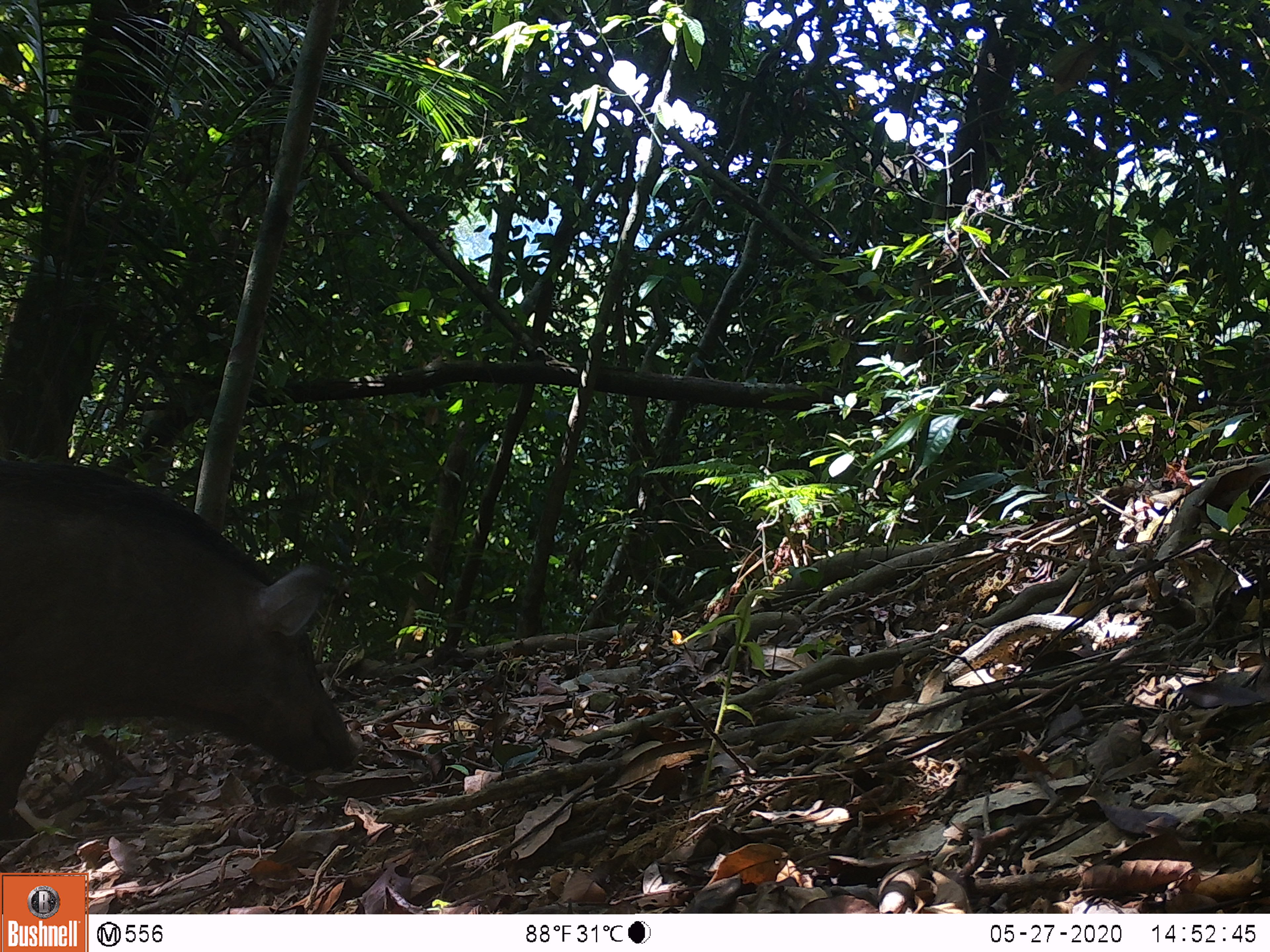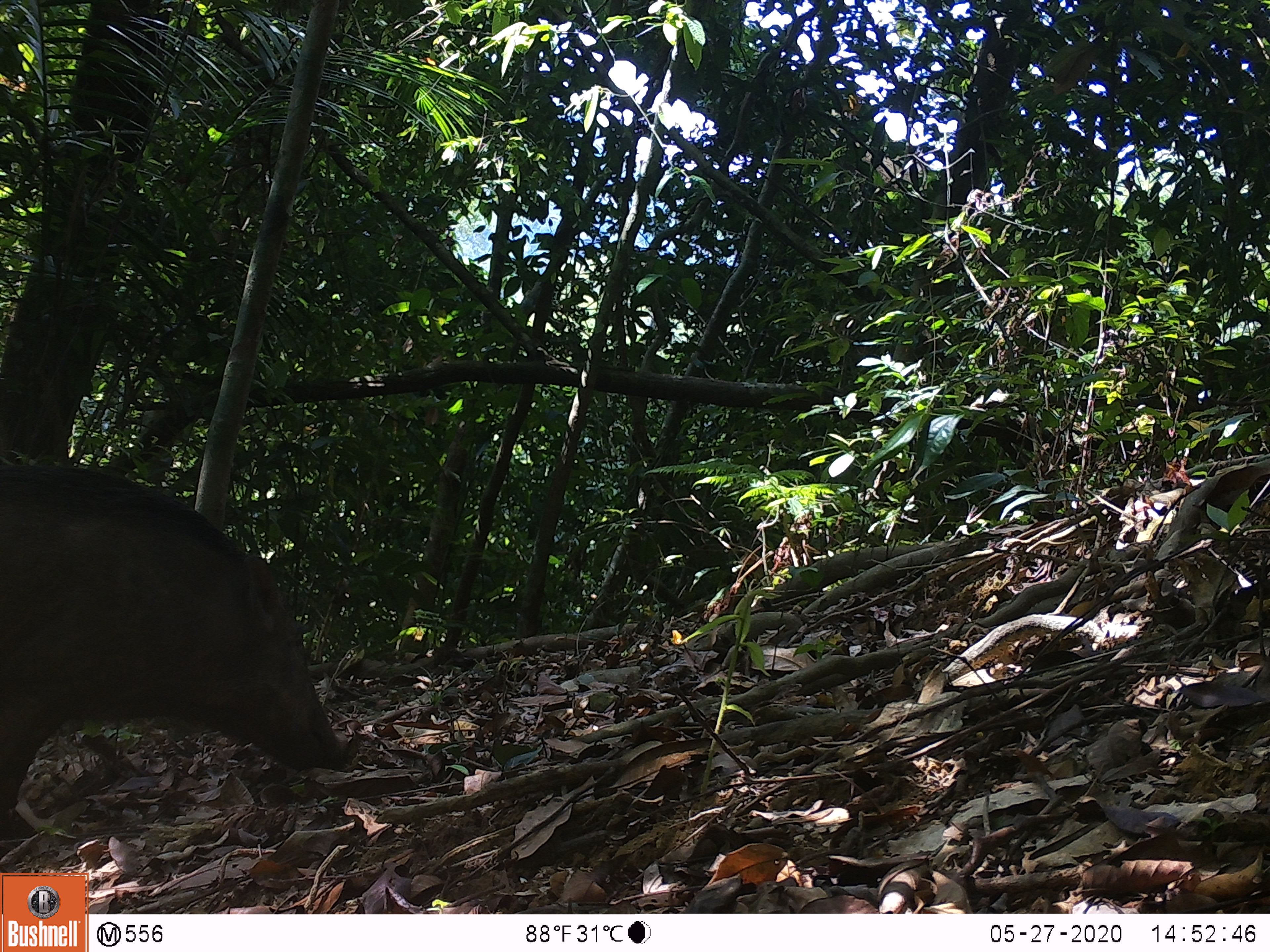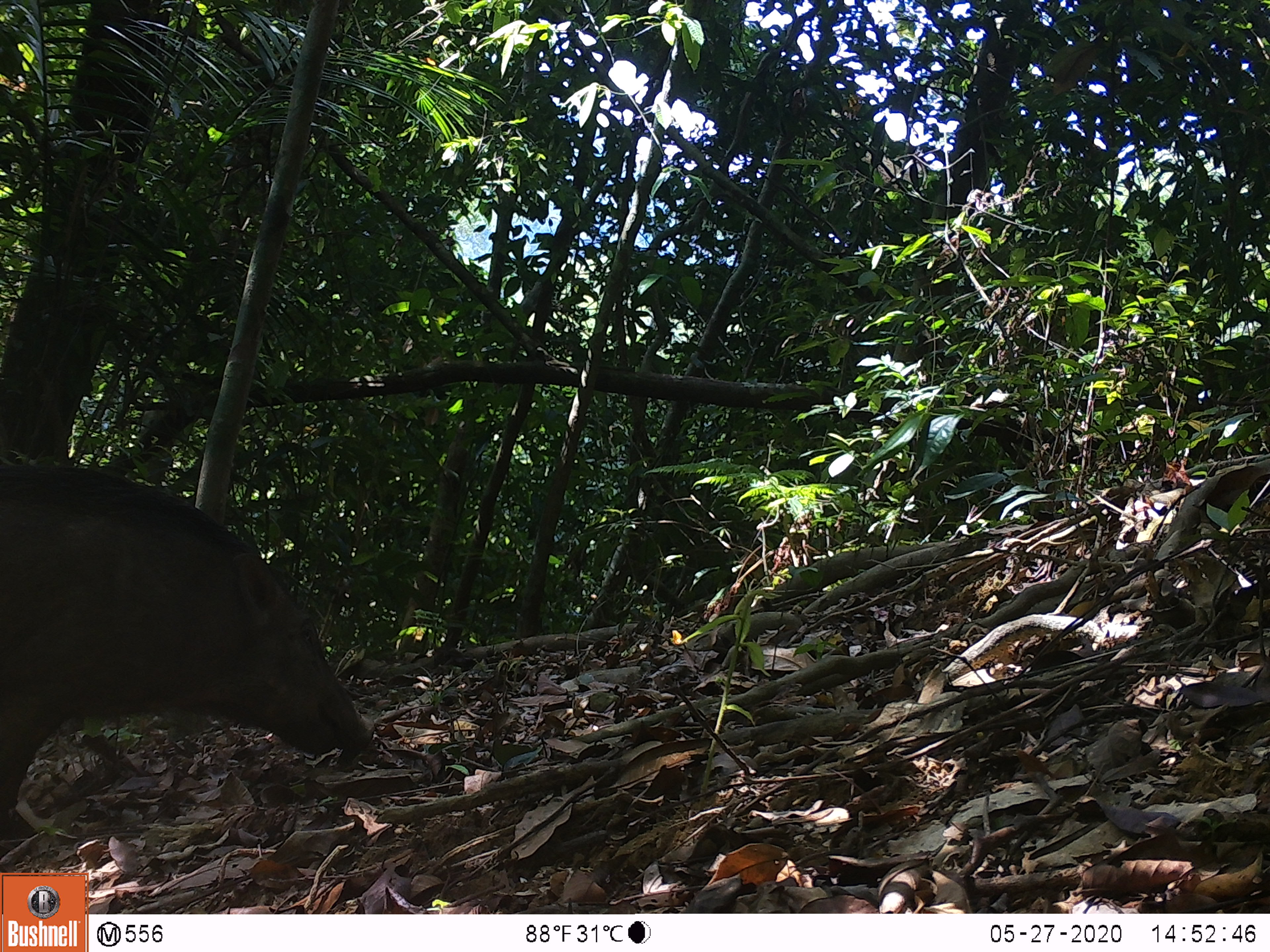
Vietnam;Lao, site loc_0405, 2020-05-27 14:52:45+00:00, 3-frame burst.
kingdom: Animalia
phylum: Chordata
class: Mammalia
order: Artiodactyla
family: Suidae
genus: Sus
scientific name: Sus scrofa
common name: eurasian wild pig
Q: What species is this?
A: Eurasian wild pig (Sus scrofa).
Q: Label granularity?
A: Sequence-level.